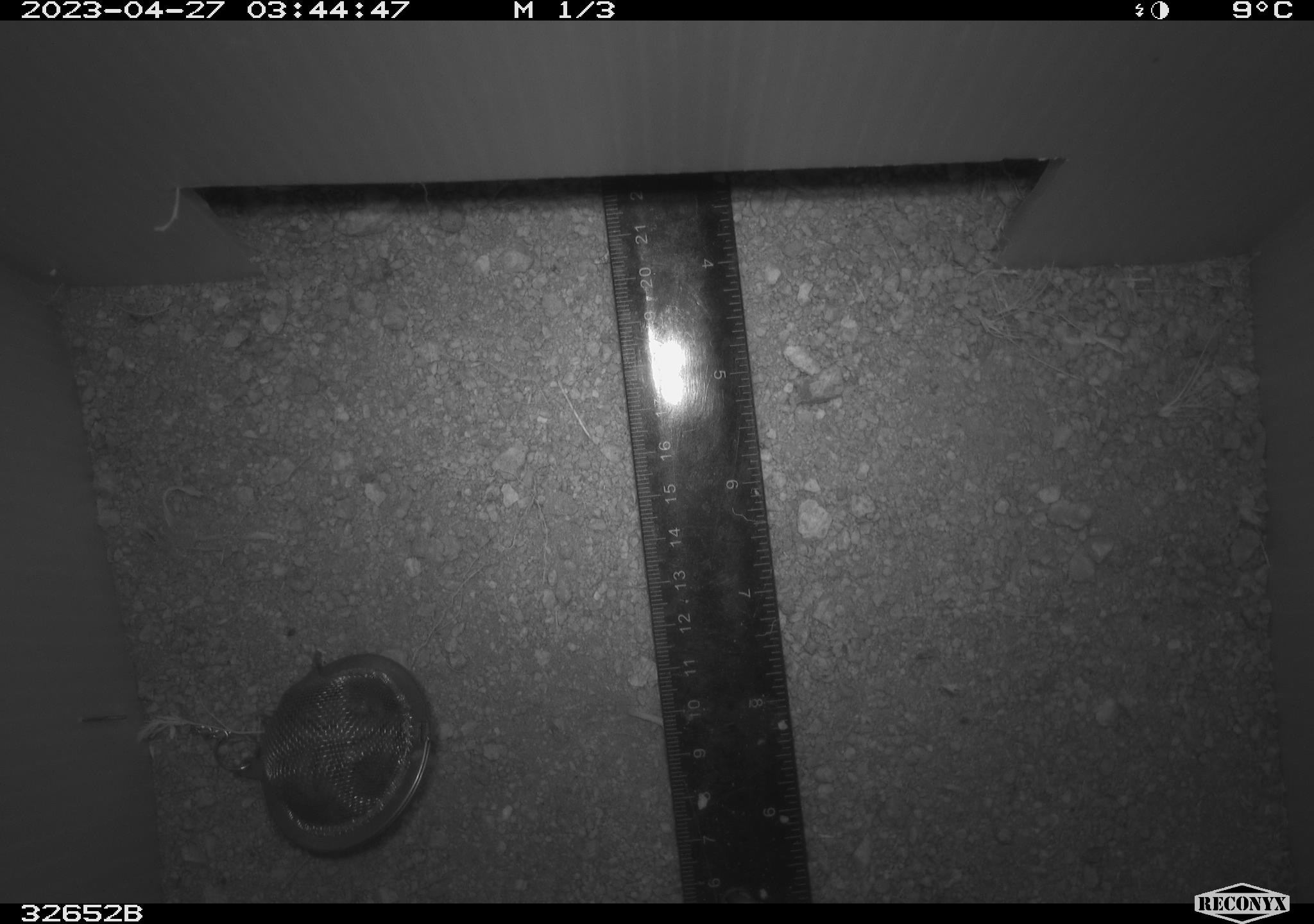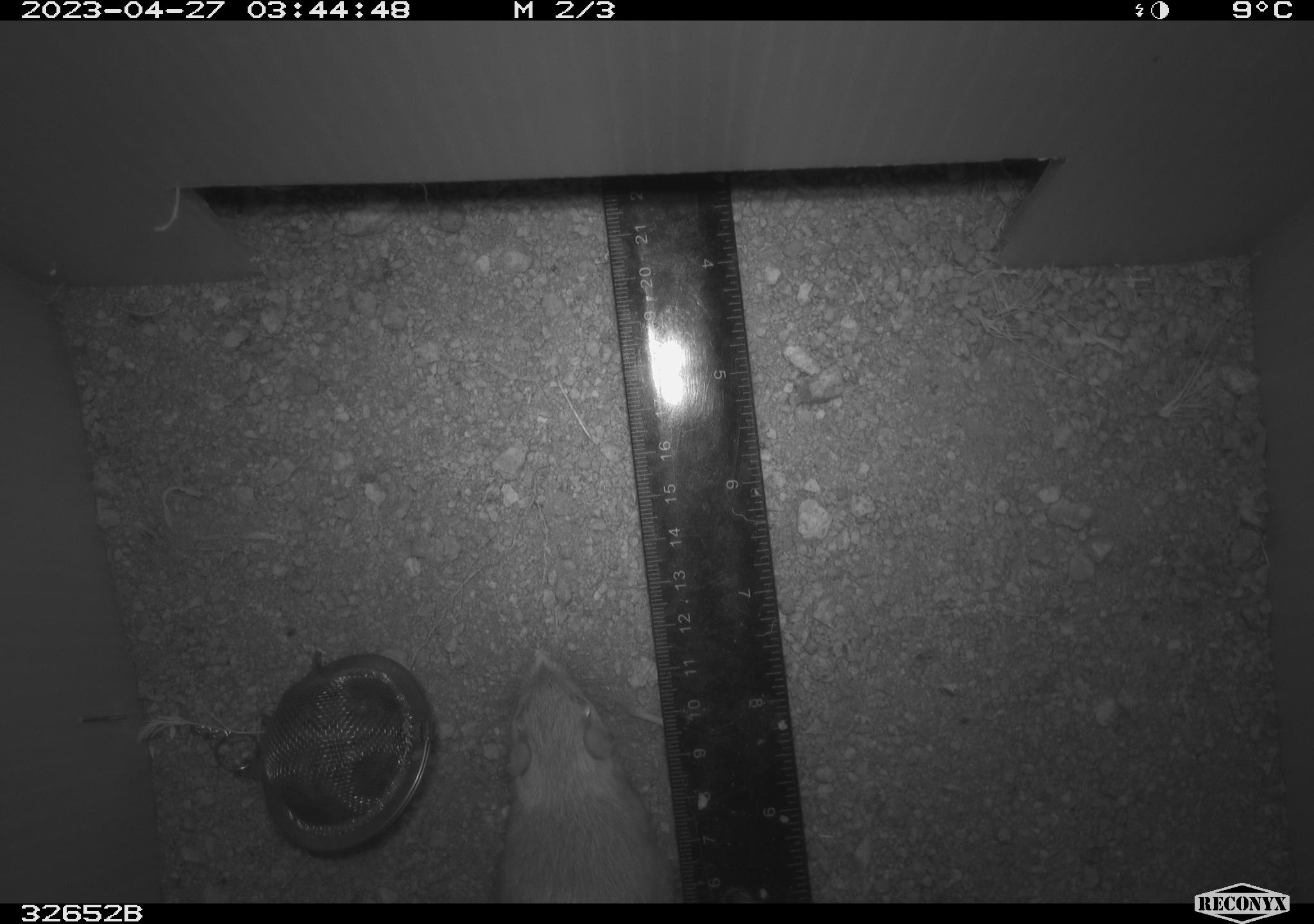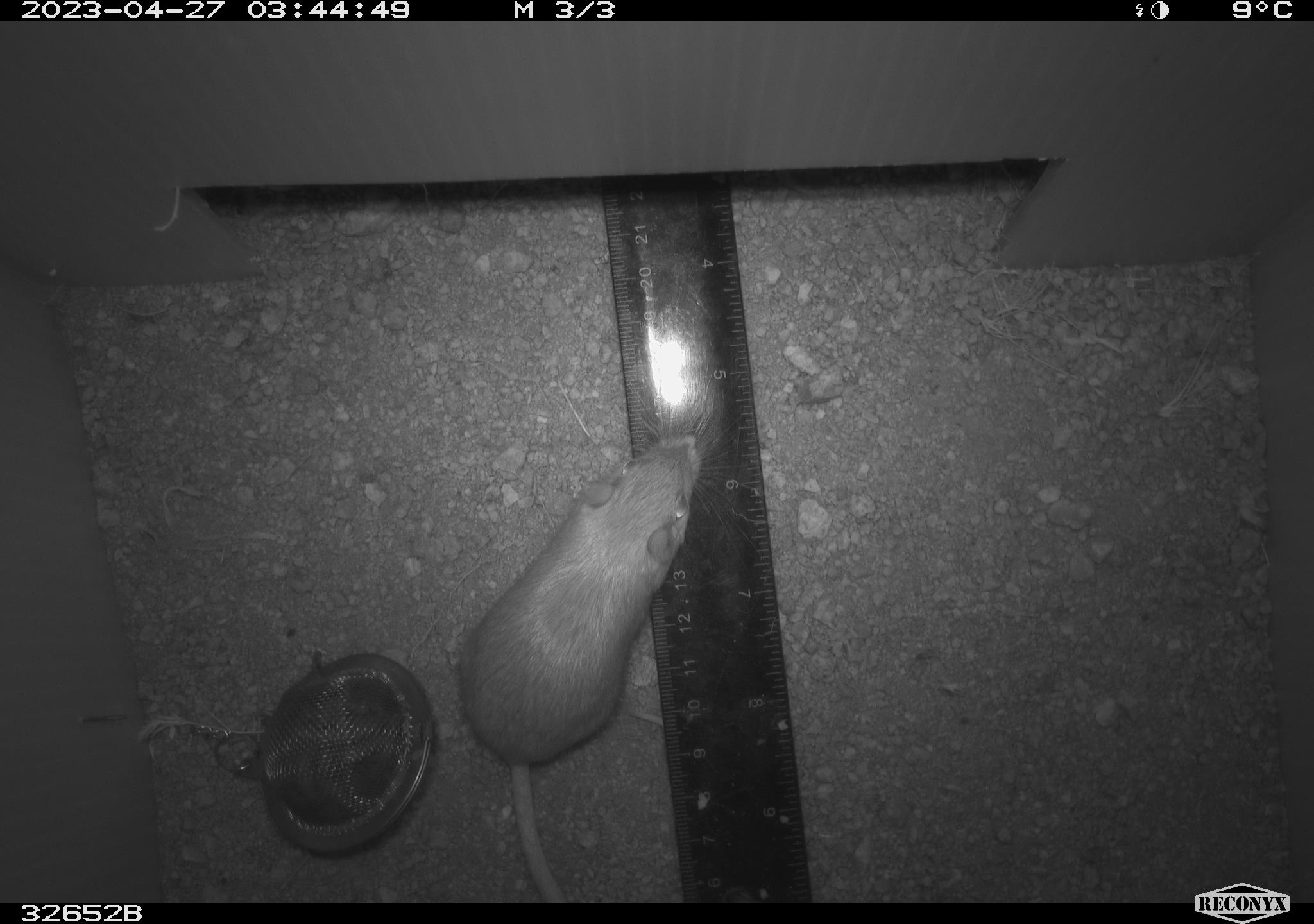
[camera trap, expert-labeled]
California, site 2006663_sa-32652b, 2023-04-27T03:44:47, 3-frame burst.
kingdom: Animalia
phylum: Chordata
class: Mammalia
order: Rodentia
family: Heteromyidae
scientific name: Heteromyidae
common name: kangaroo rats and pocket mice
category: heteromyidae family